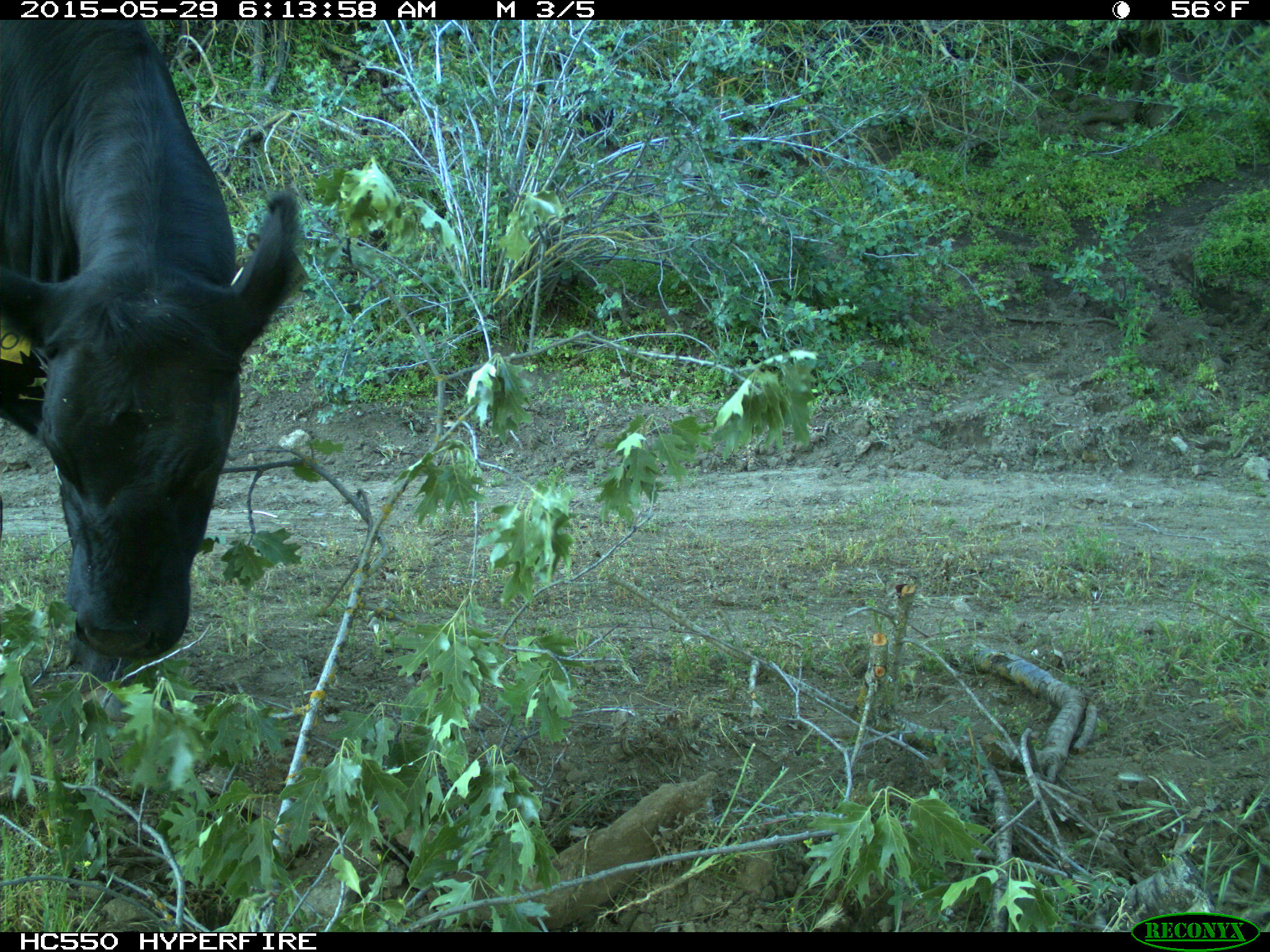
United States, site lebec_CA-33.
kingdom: Animalia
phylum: Chordata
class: Mammalia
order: Artiodactyla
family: Bovidae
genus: Bos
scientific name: Bos taurus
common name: domestic cow